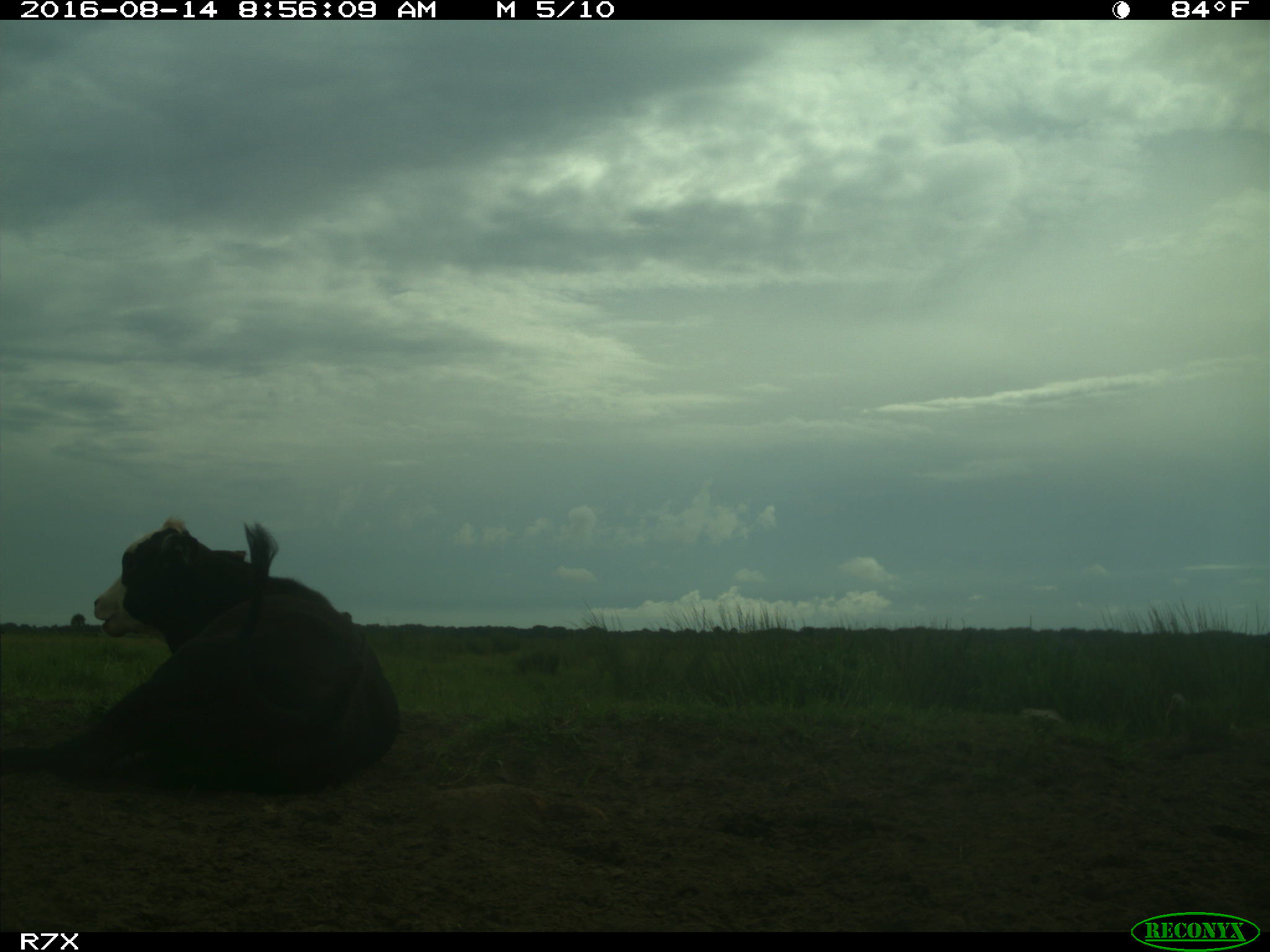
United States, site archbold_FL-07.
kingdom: Animalia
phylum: Chordata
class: Mammalia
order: Artiodactyla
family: Bovidae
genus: Bos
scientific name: Bos taurus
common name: domestic cow